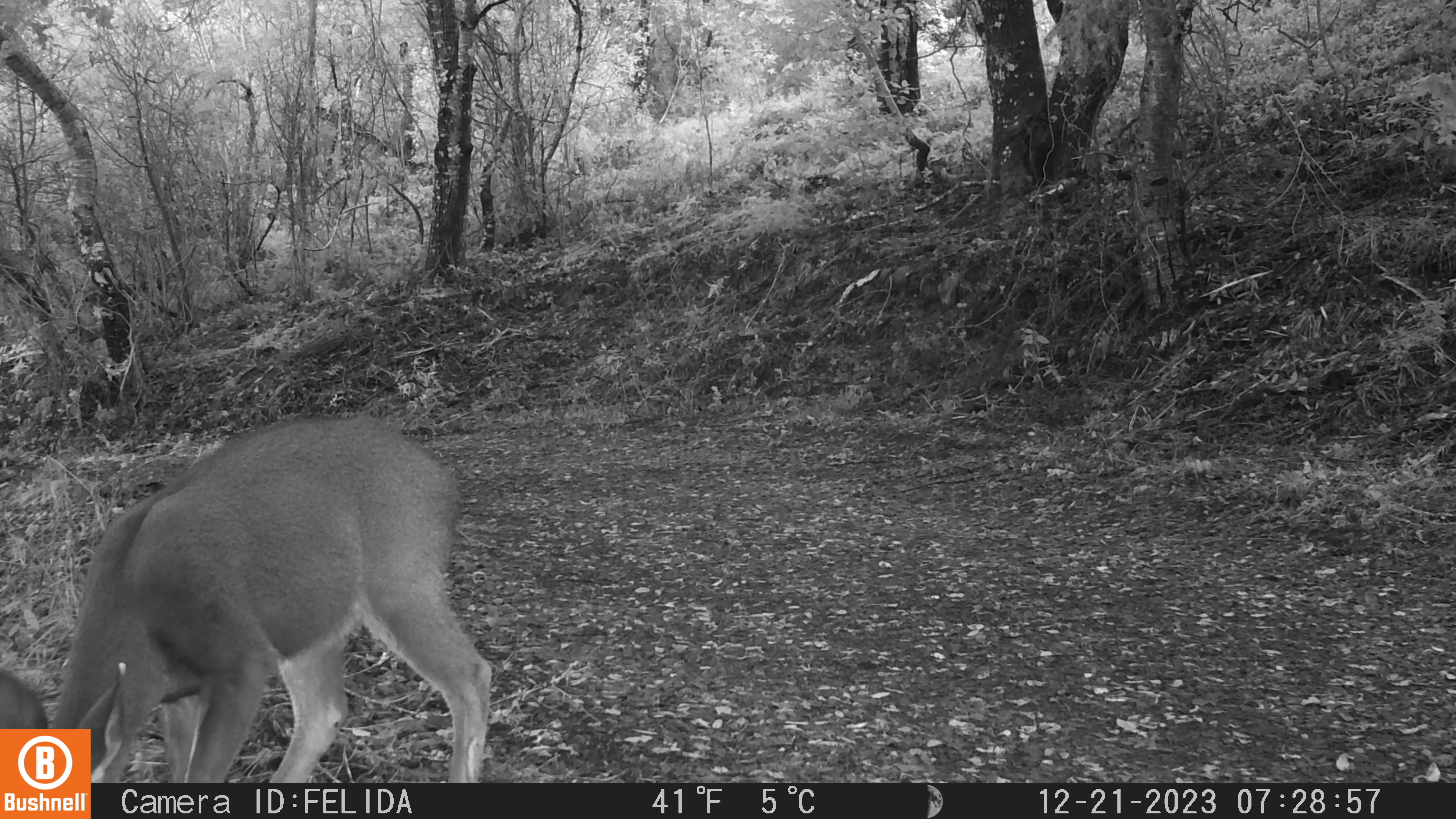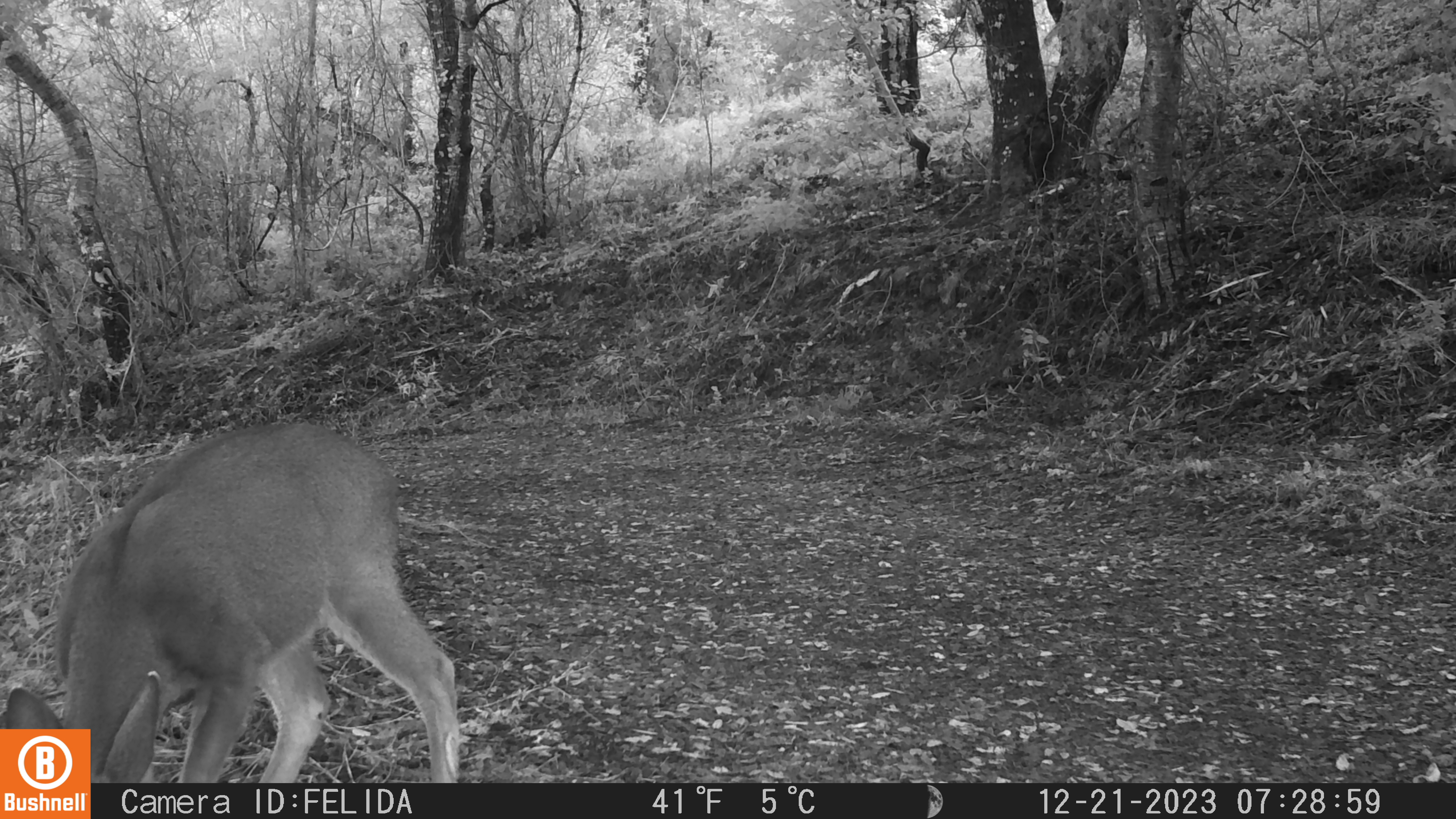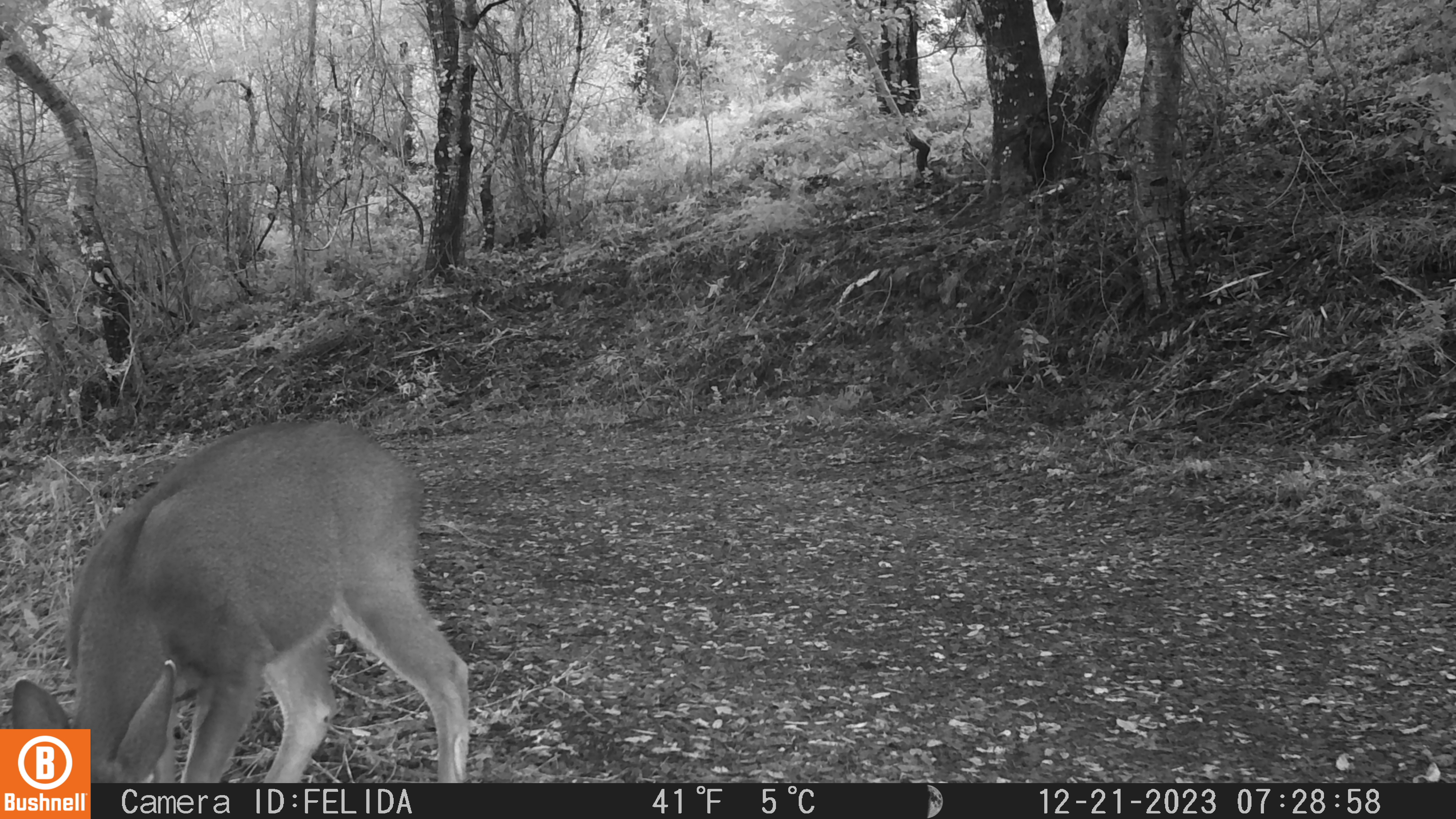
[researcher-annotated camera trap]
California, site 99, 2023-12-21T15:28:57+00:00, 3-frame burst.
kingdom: Animalia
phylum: Chordata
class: Mammalia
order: Artiodactyla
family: Cervidae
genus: Odocoileus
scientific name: Odocoileus hemionus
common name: mule deer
Mule deer (Odocoileus hemionus).